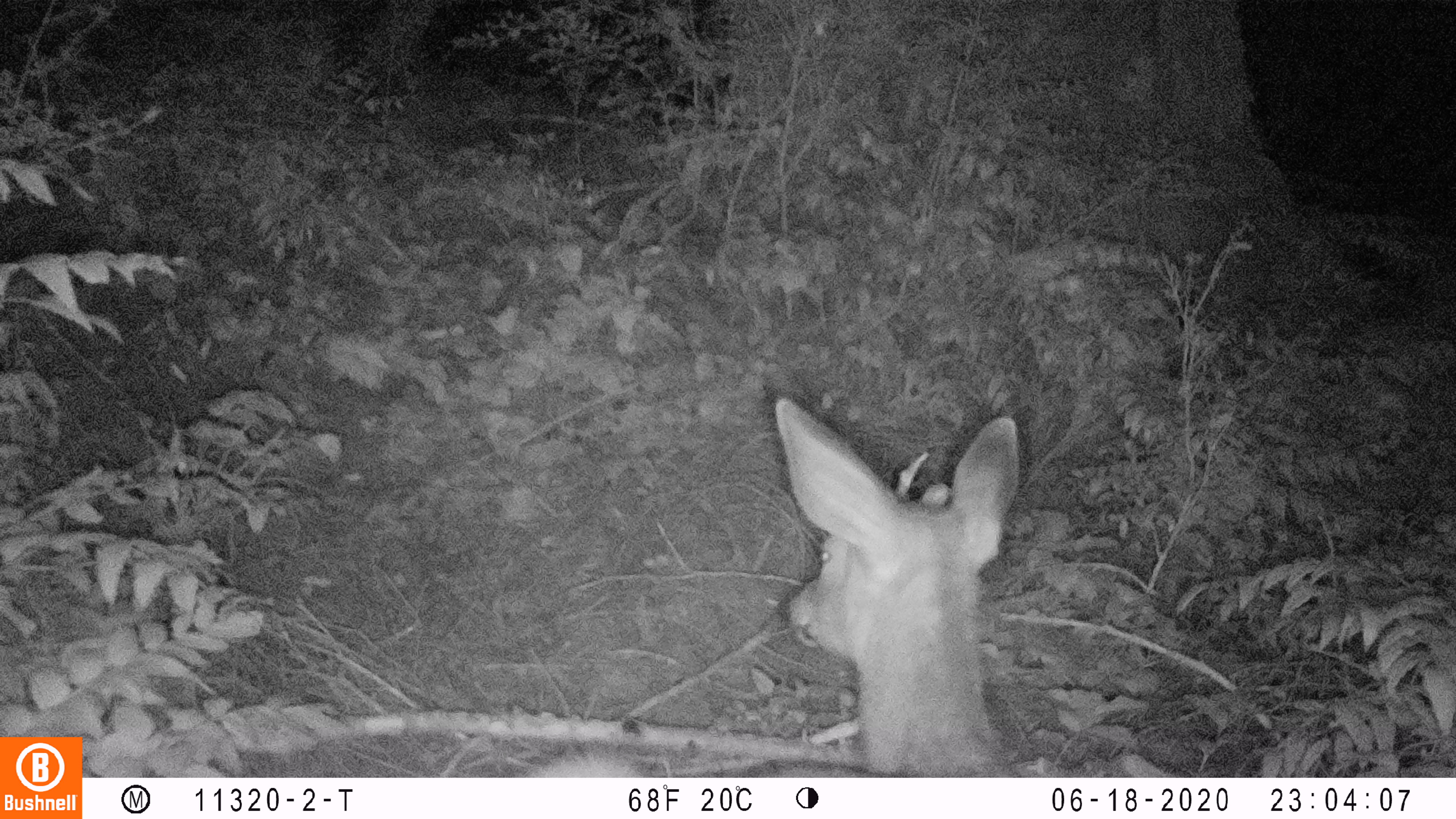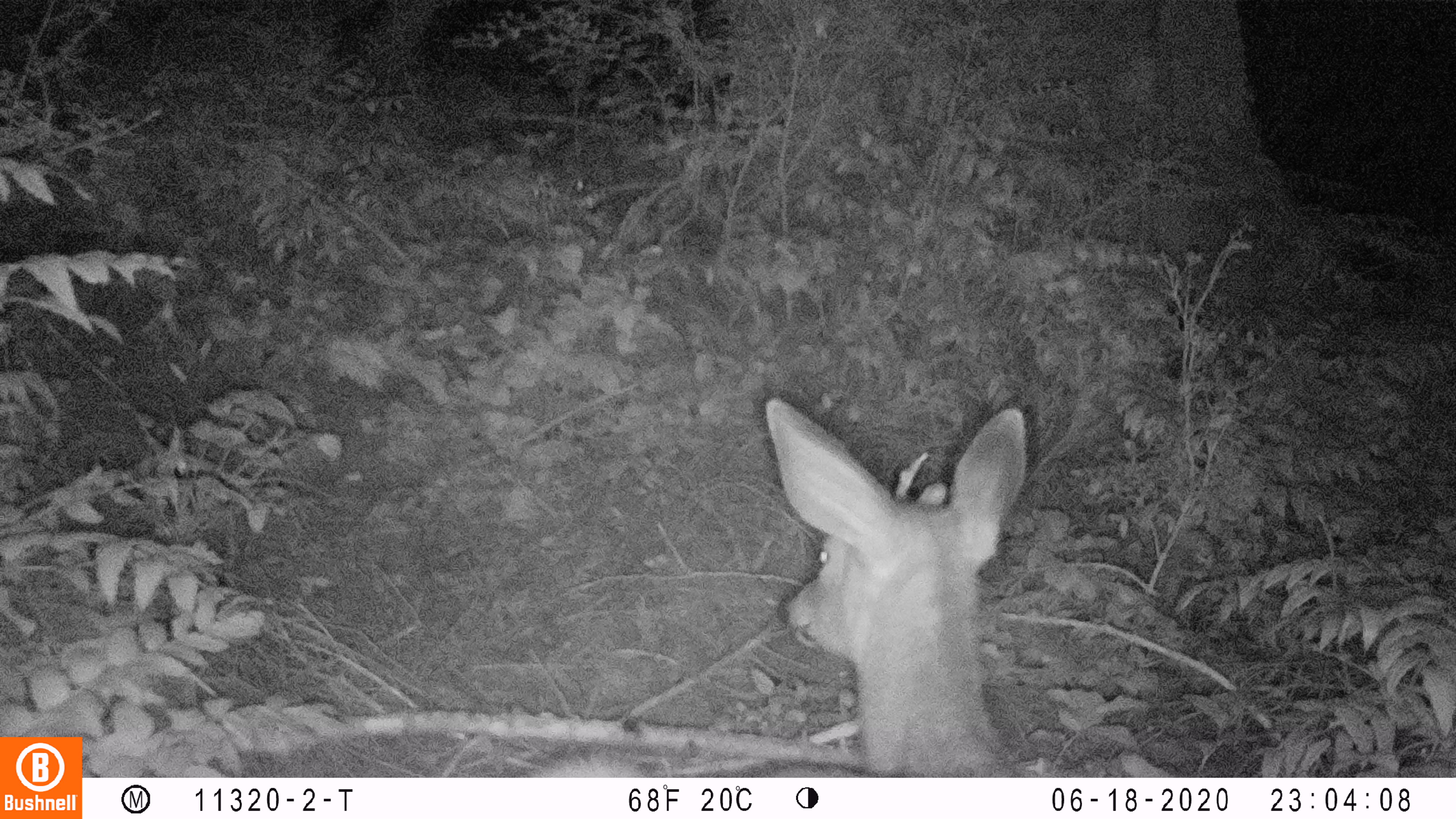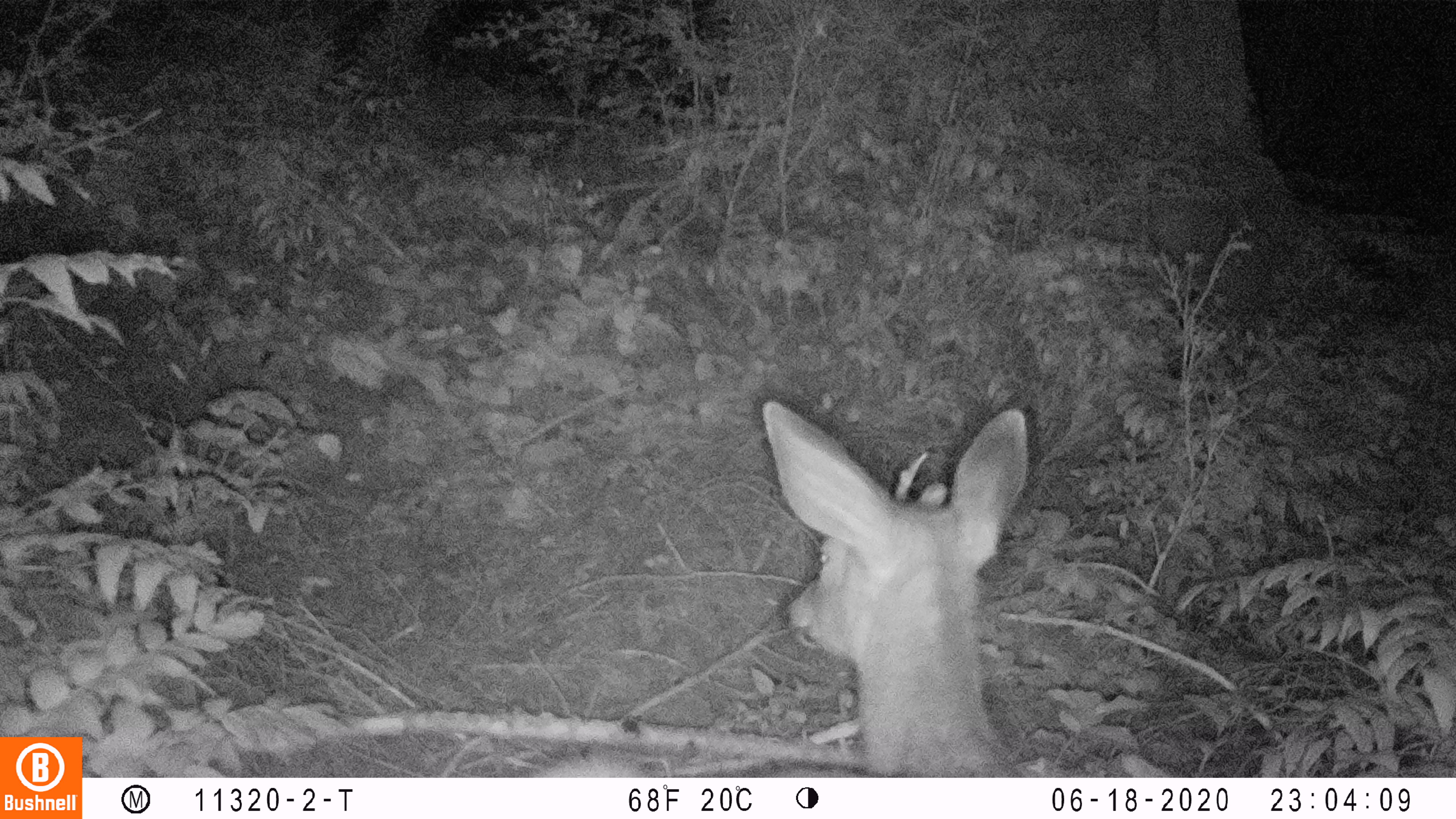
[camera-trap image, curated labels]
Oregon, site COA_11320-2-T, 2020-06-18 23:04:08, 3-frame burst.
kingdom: Animalia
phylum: Chordata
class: Mammalia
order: Artiodactyla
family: Cervidae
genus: Odocoileus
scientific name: Odocoileus hemionus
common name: black-tailed deer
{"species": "black-tailed deer (Odocoileus hemionus)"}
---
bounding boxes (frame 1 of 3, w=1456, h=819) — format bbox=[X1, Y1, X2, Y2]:
black-tailed deer: bbox=[524, 387, 1026, 776]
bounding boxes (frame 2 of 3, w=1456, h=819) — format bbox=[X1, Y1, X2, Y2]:
black-tailed deer: bbox=[539, 382, 1037, 772]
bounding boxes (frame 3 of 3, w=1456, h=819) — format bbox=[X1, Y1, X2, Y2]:
black-tailed deer: bbox=[524, 391, 1037, 774]